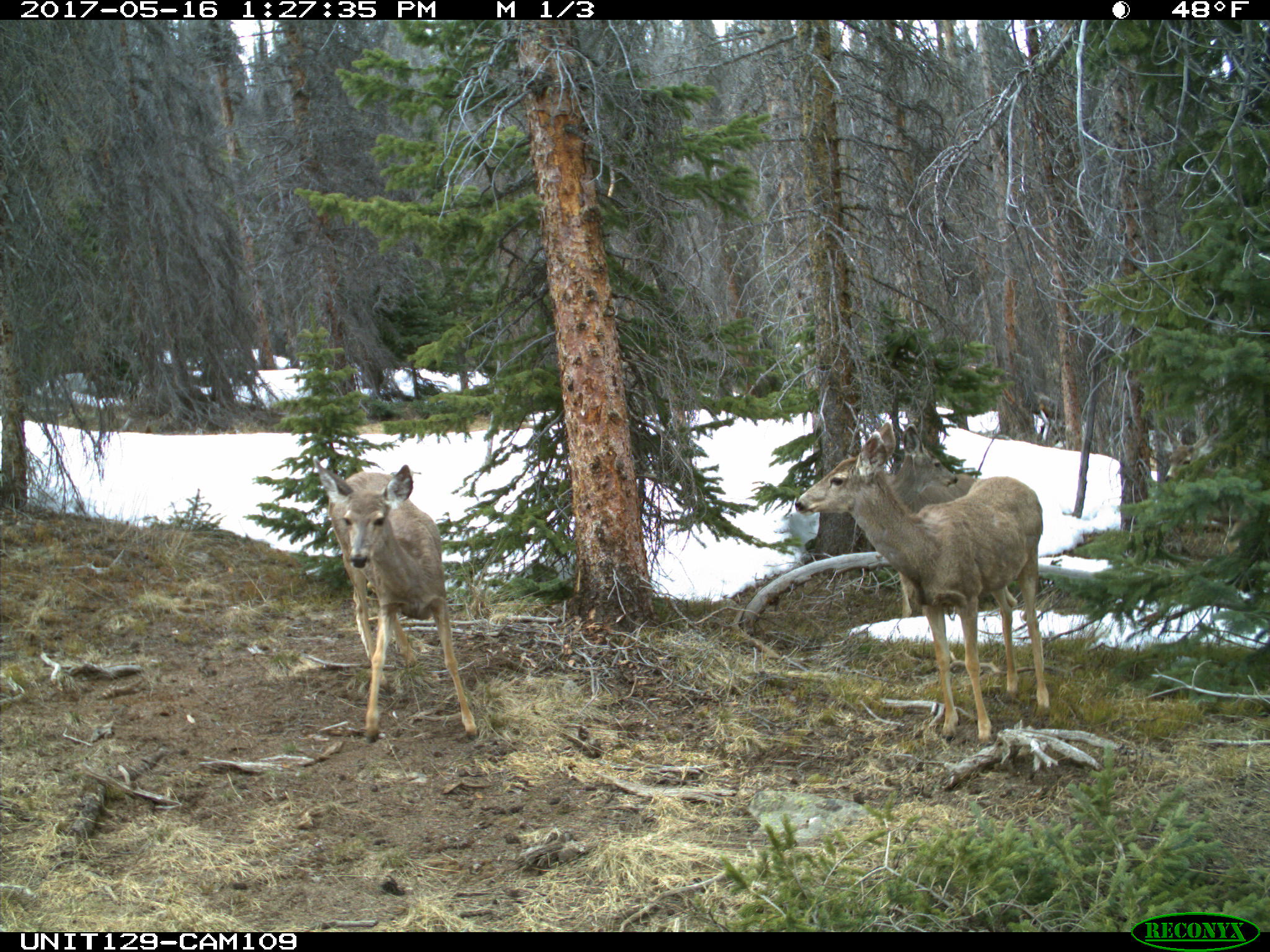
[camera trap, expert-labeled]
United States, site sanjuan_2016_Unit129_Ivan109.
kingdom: Animalia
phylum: Chordata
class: Mammalia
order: Artiodactyla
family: Cervidae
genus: Odocoileus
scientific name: Odocoileus hemionus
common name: mule deer